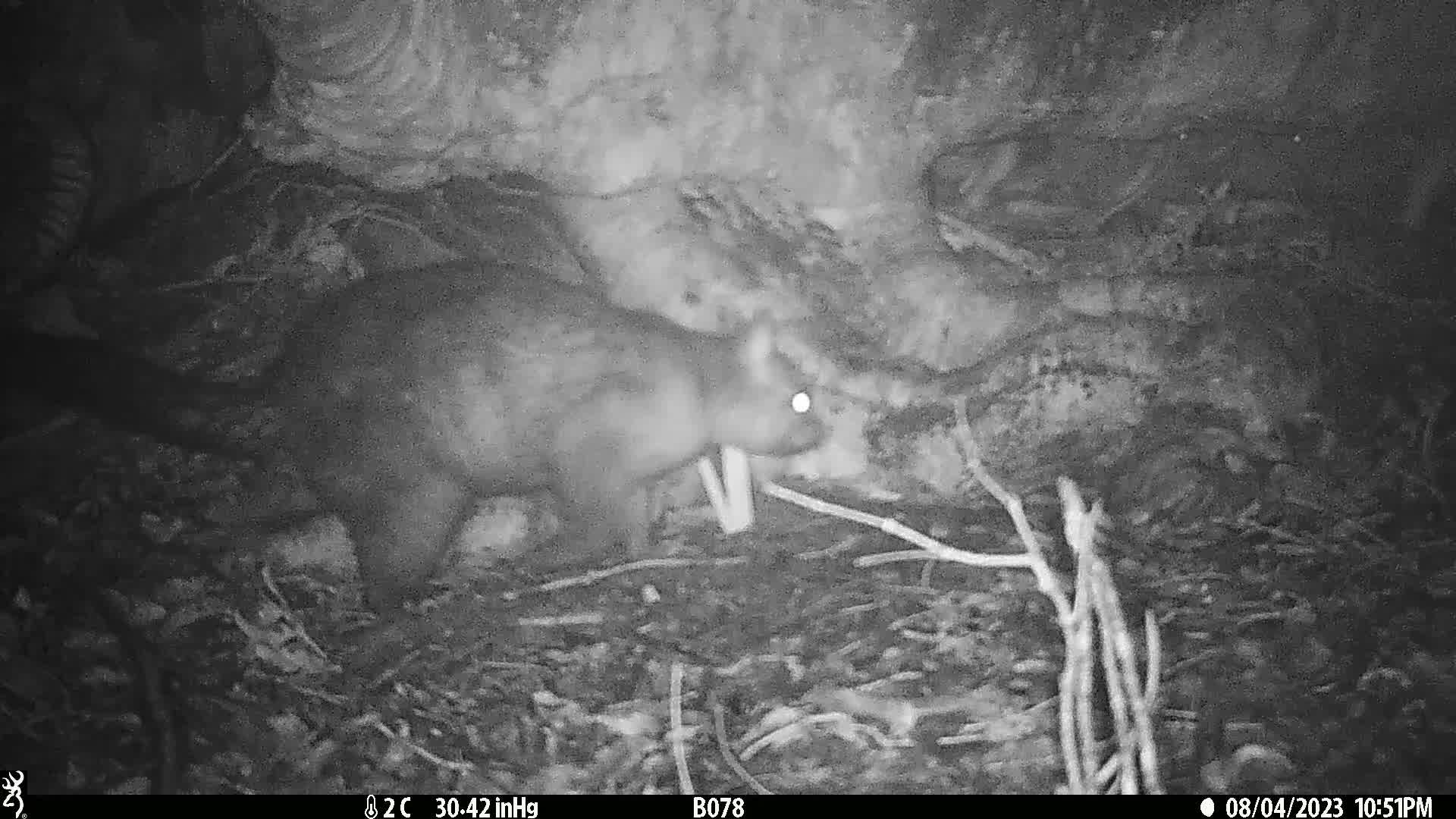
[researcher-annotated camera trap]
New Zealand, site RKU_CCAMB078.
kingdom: Animalia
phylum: Chordata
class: Mammalia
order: Diprotodontia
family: Phalangeridae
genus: Trichosurus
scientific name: Trichosurus vulpecula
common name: common brushtail possum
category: possum